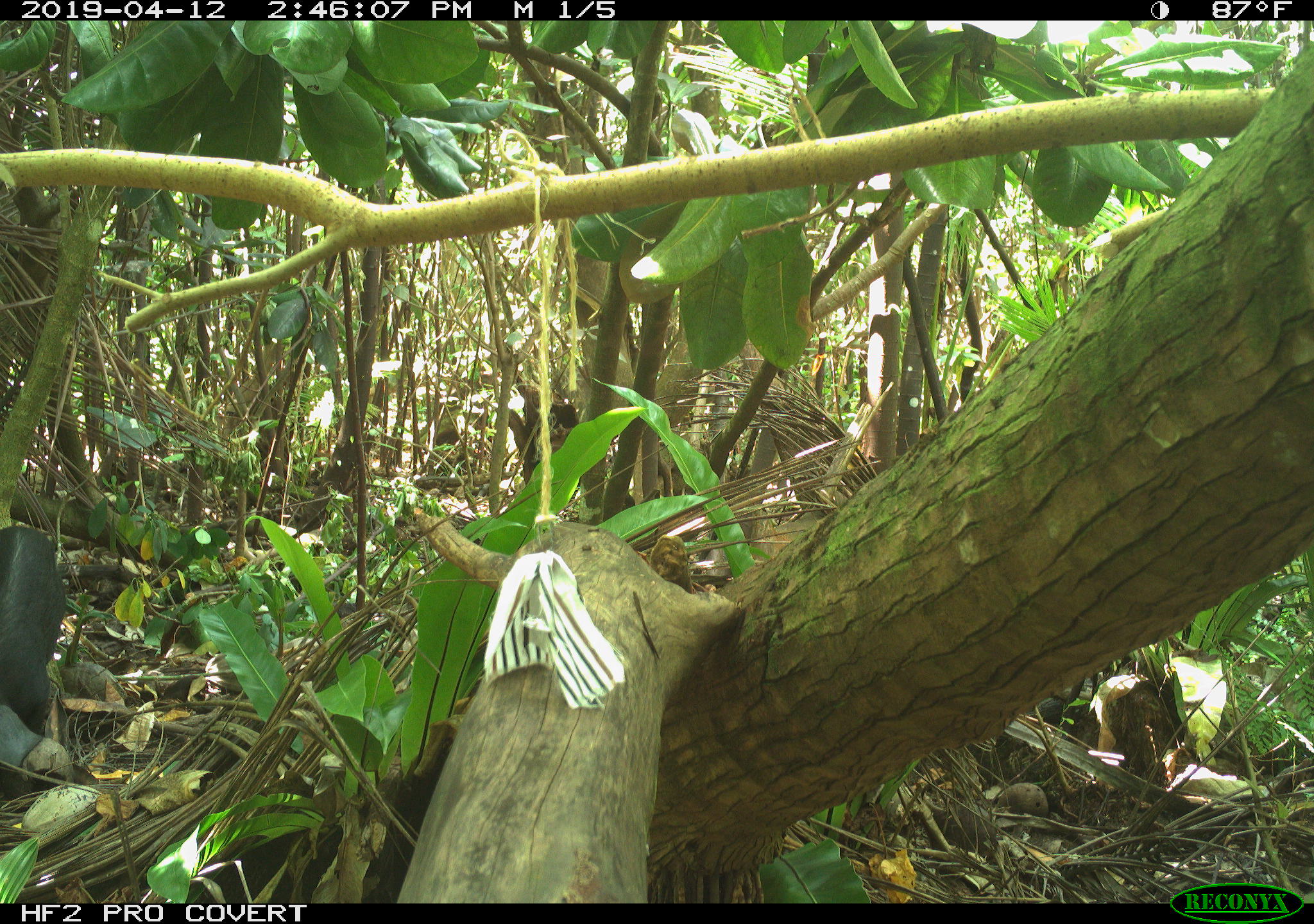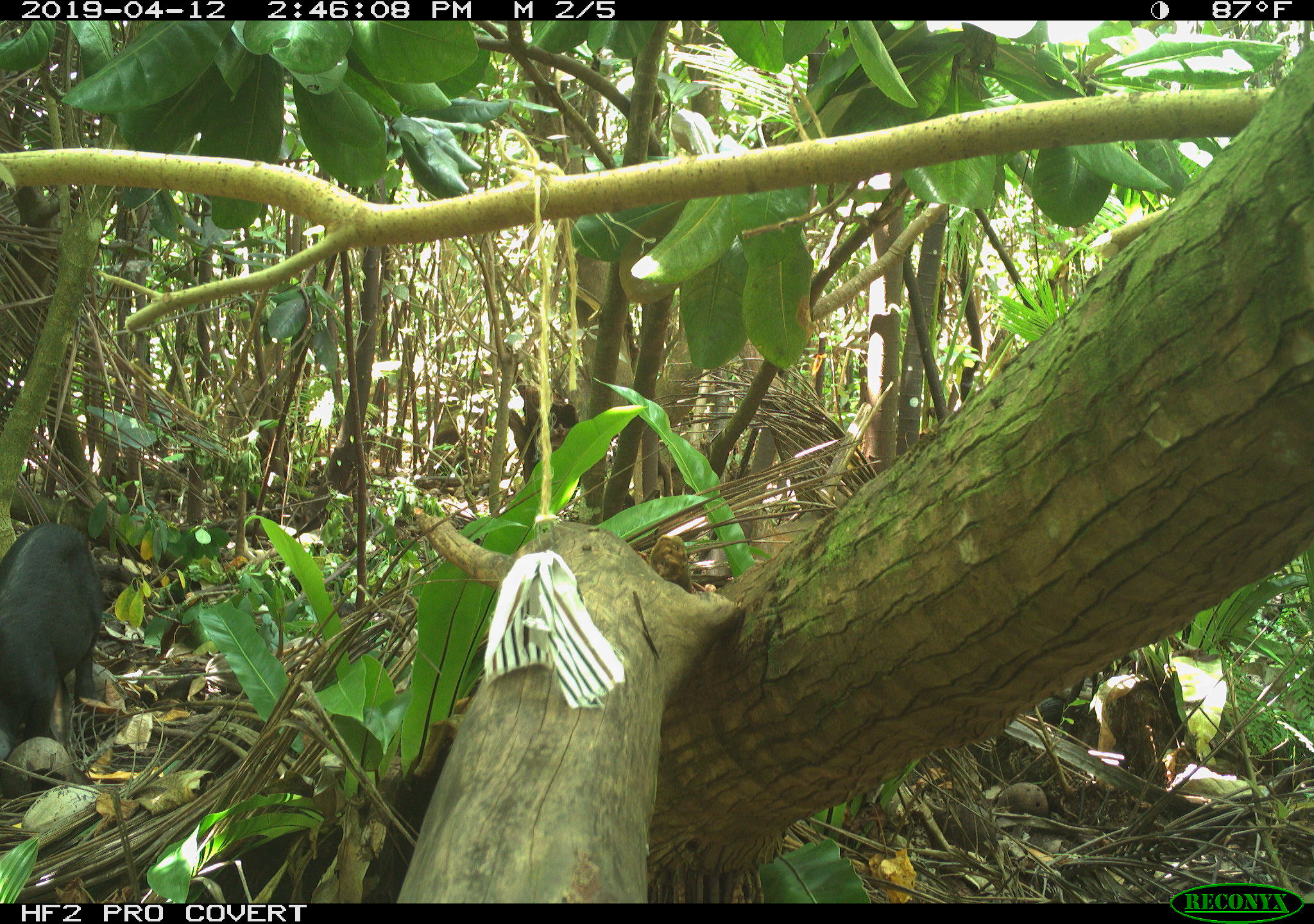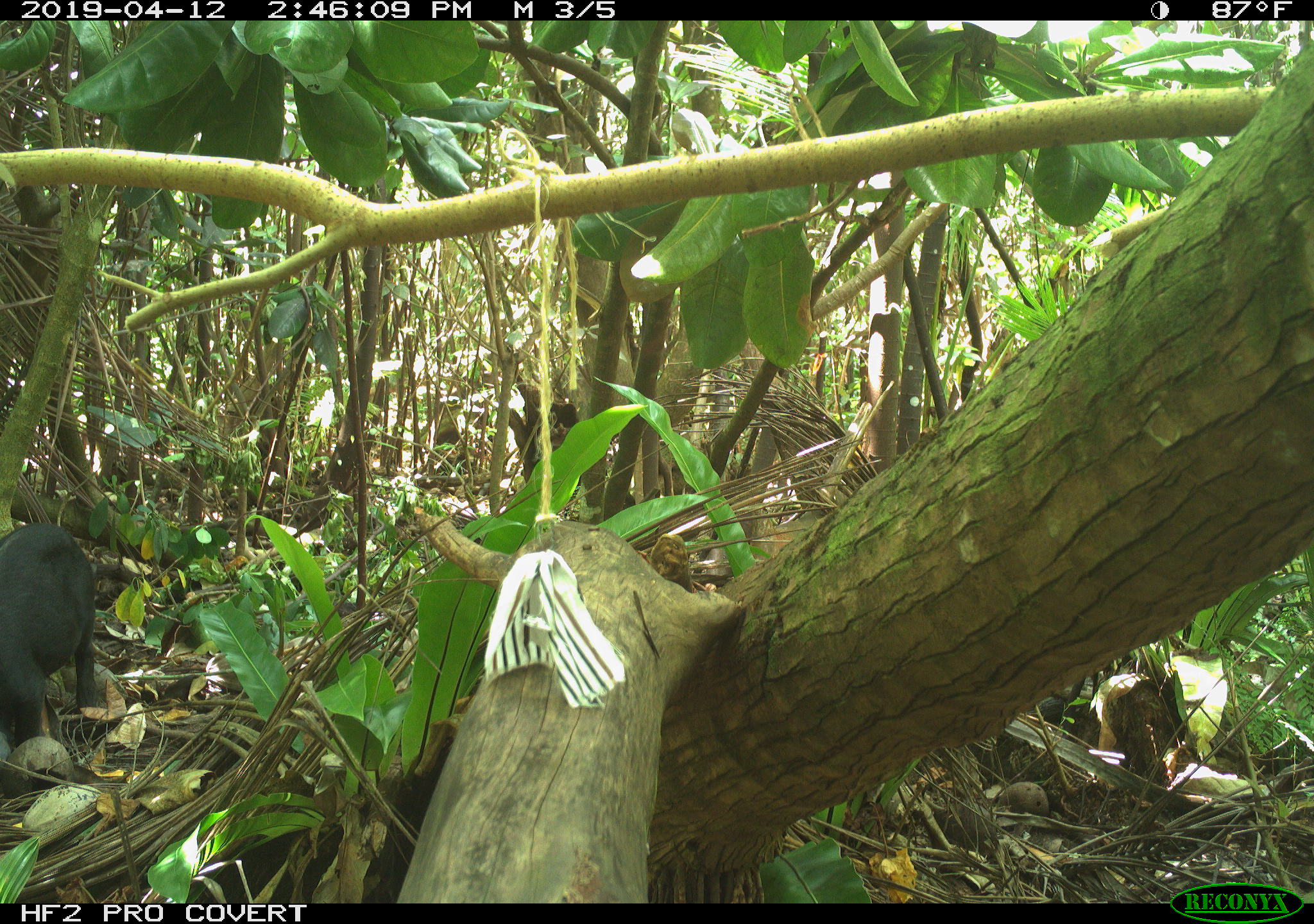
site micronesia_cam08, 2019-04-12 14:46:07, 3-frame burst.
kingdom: Animalia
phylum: Chordata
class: Mammalia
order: Artiodactyla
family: Suidae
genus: Sus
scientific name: Sus scrofa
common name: pig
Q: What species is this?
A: Pig (Sus scrofa).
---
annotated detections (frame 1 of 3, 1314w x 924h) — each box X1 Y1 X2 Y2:
pig: 0 522 69 772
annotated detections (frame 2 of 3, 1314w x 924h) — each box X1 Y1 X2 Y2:
pig: 0 514 110 760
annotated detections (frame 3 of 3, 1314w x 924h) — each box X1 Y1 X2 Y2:
pig: 0 520 98 735